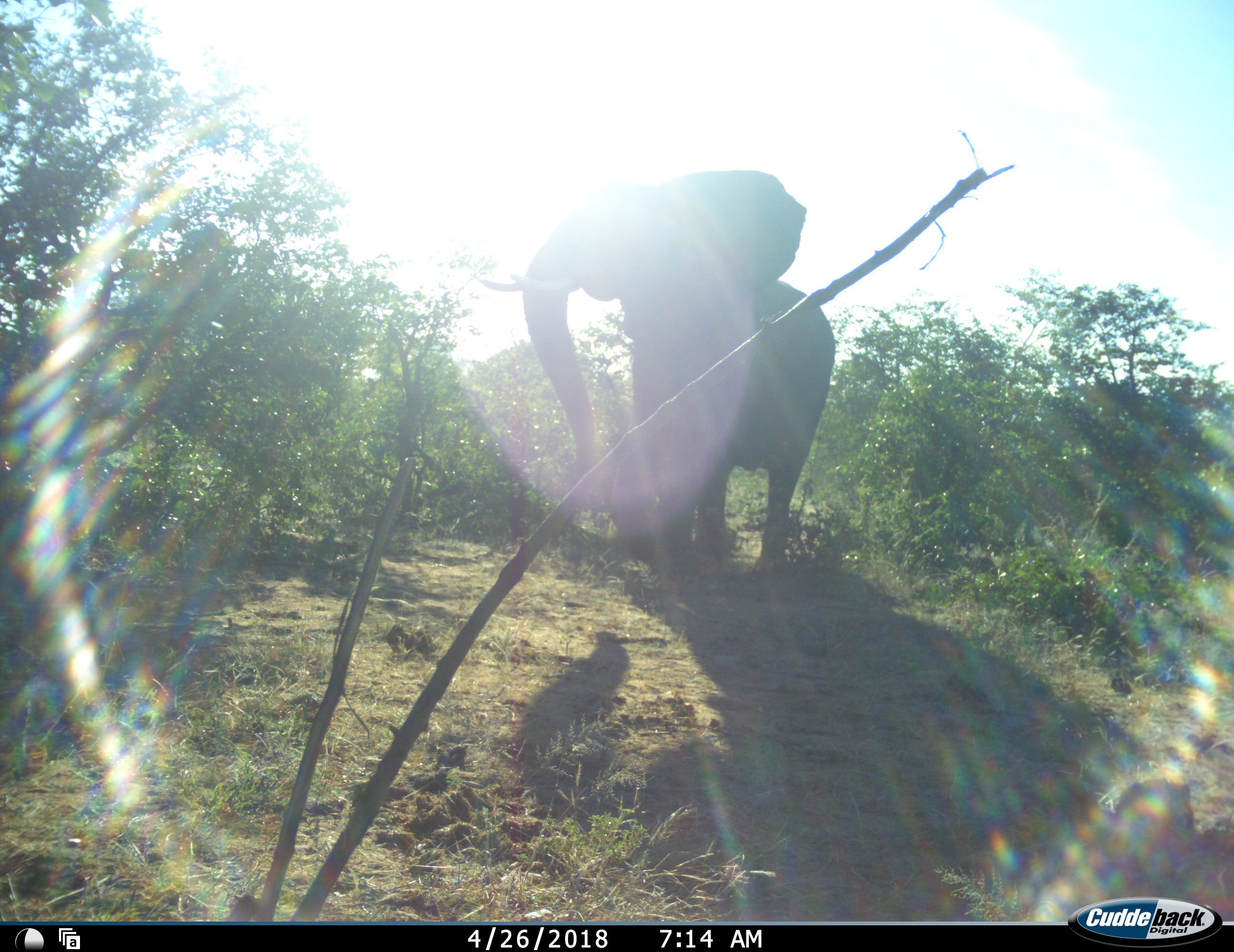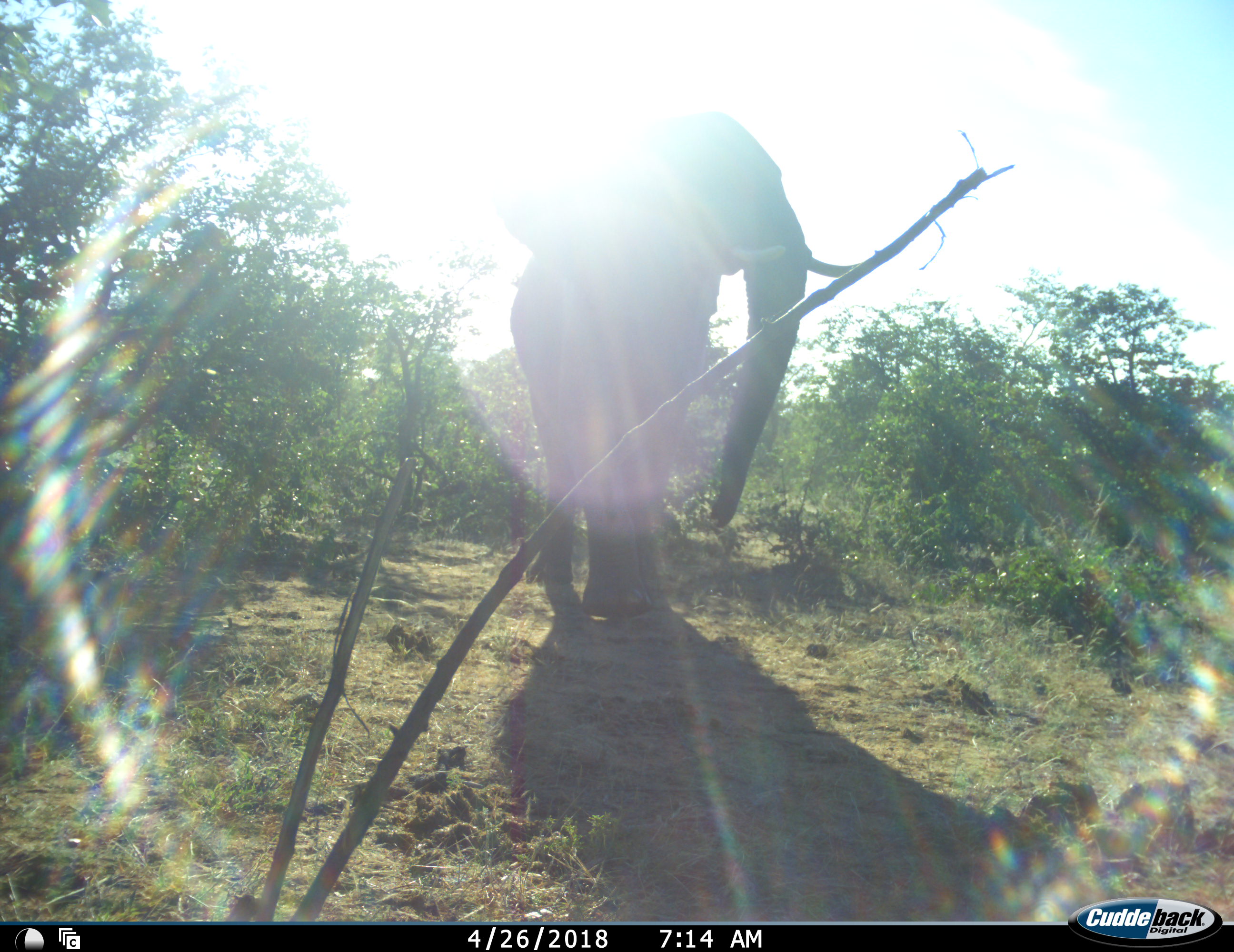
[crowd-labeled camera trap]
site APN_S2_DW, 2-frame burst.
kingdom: Animalia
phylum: Chordata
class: Mammalia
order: Proboscidea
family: Elephantidae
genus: Loxodonta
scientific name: Loxodonta africana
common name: african bush elephant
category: elephant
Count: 1.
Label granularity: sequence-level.